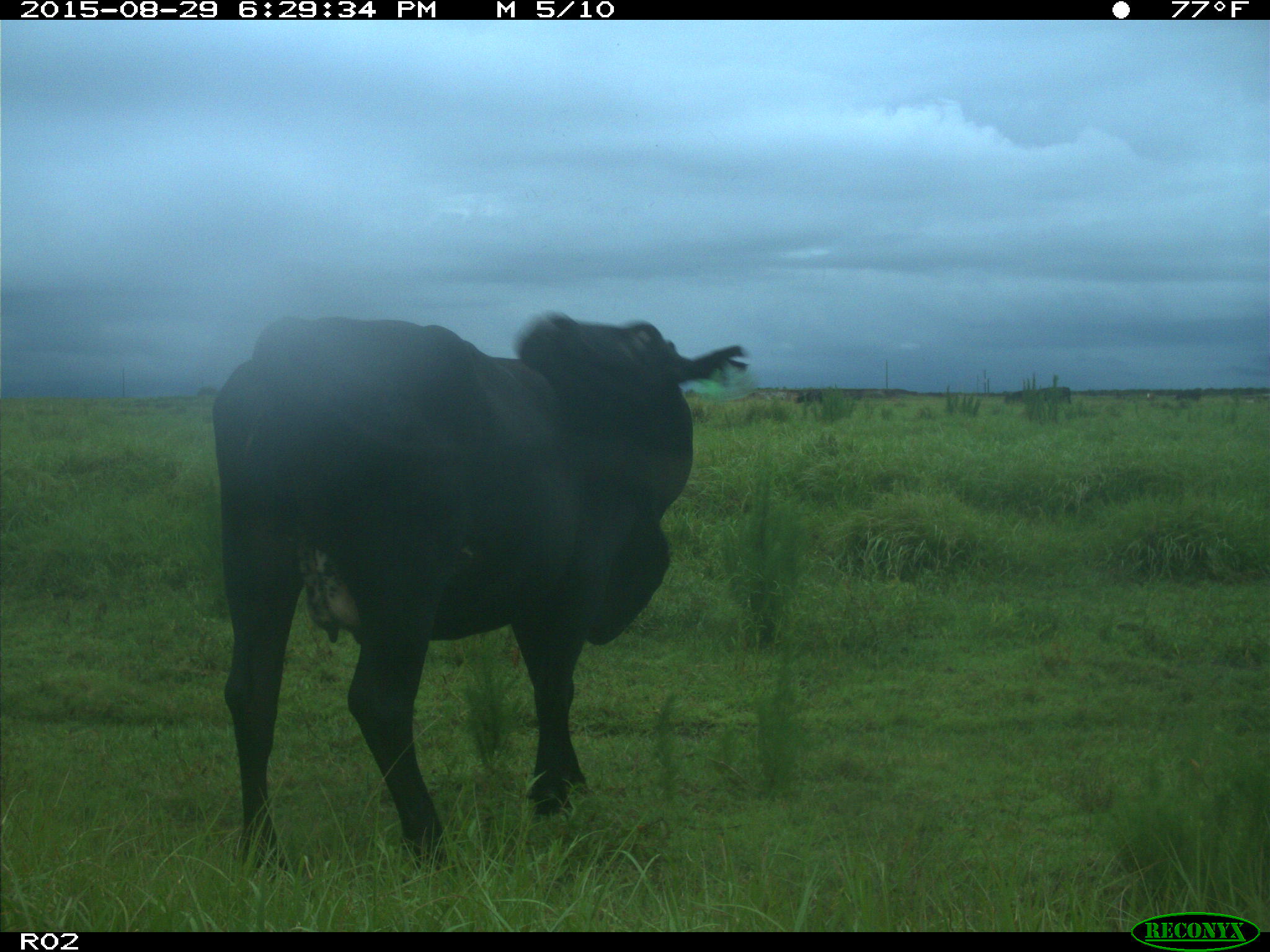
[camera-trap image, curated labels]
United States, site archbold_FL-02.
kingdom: Animalia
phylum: Chordata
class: Mammalia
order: Artiodactyla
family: Bovidae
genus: Bos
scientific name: Bos taurus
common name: domestic cow